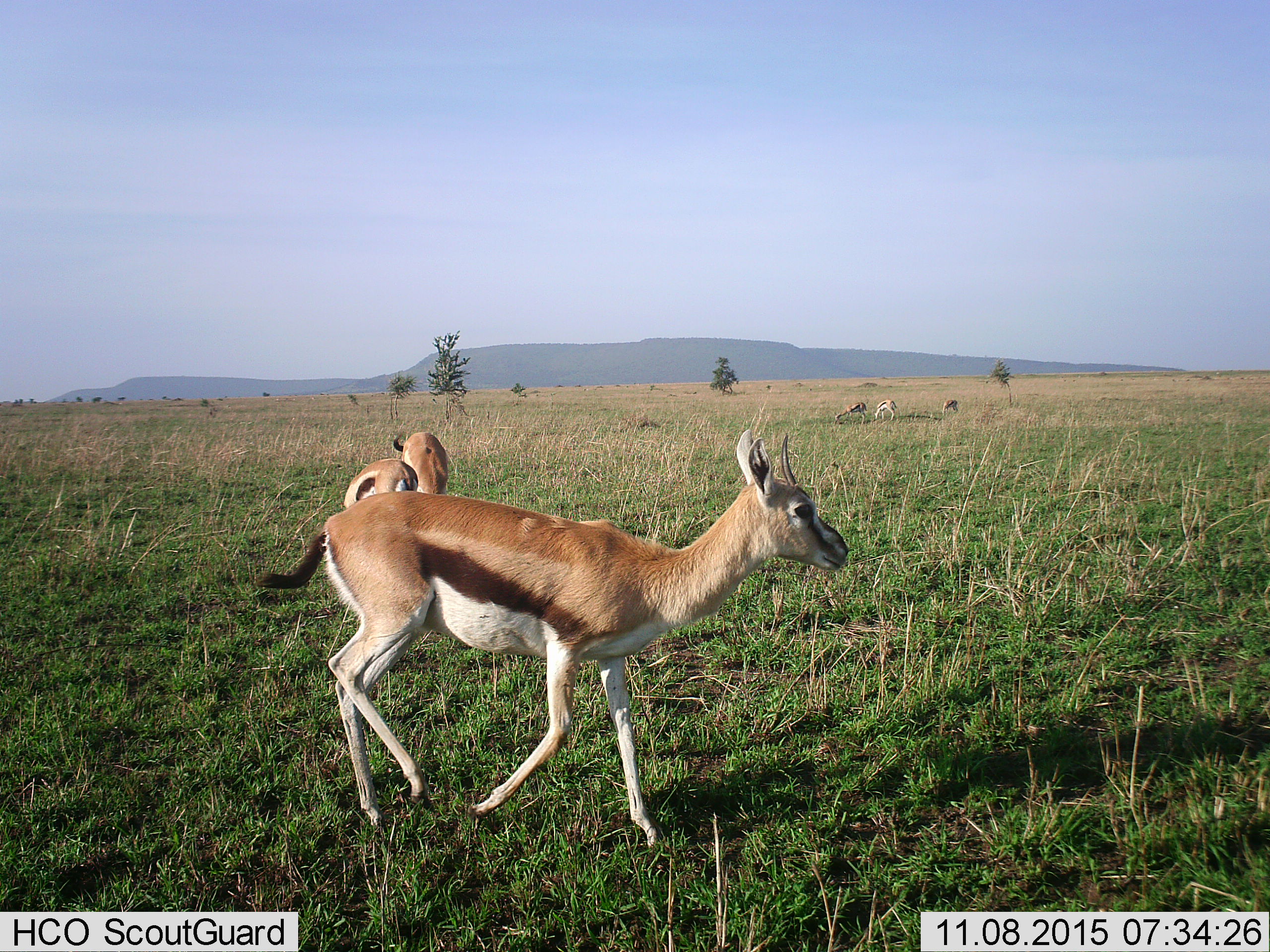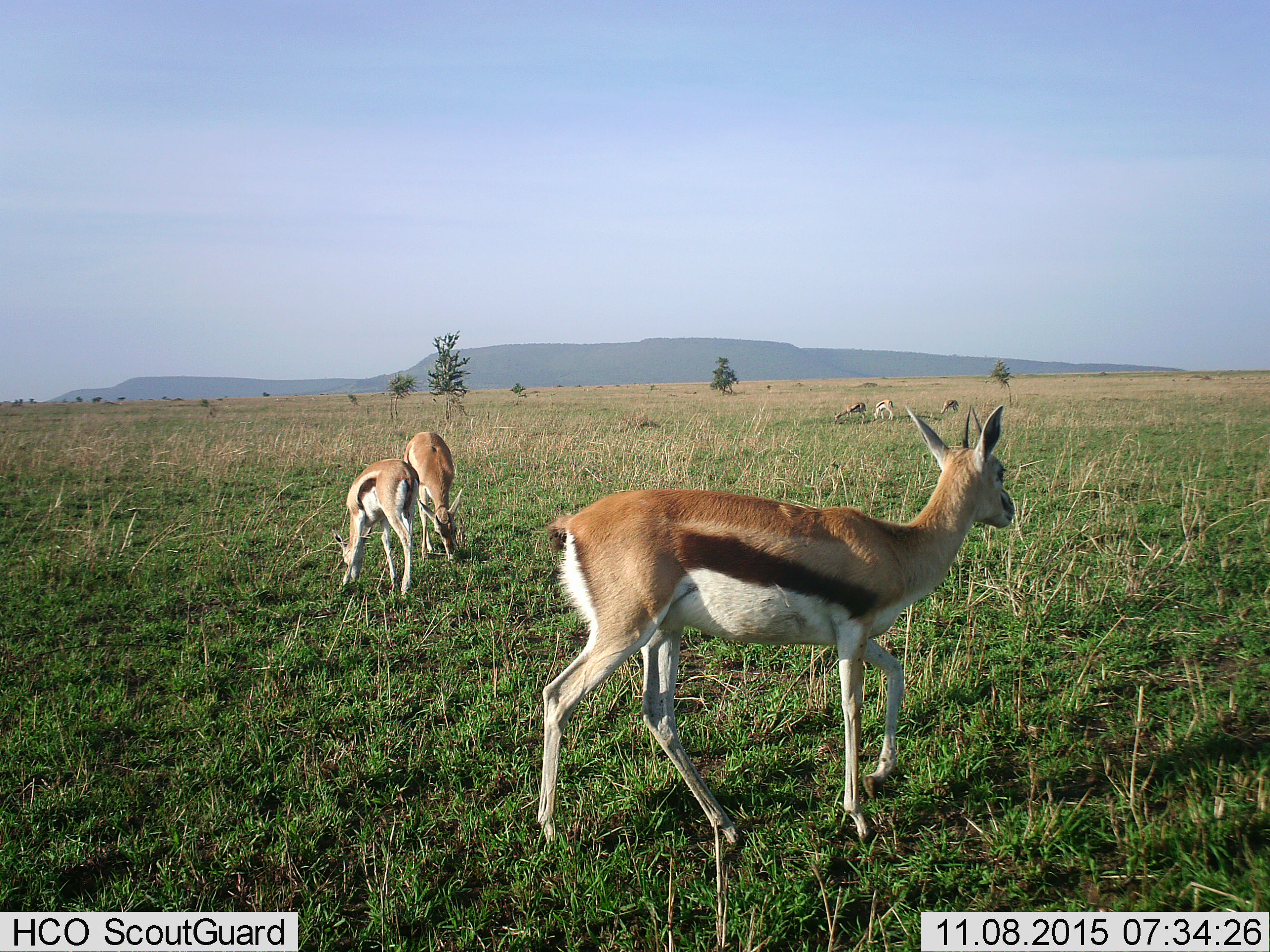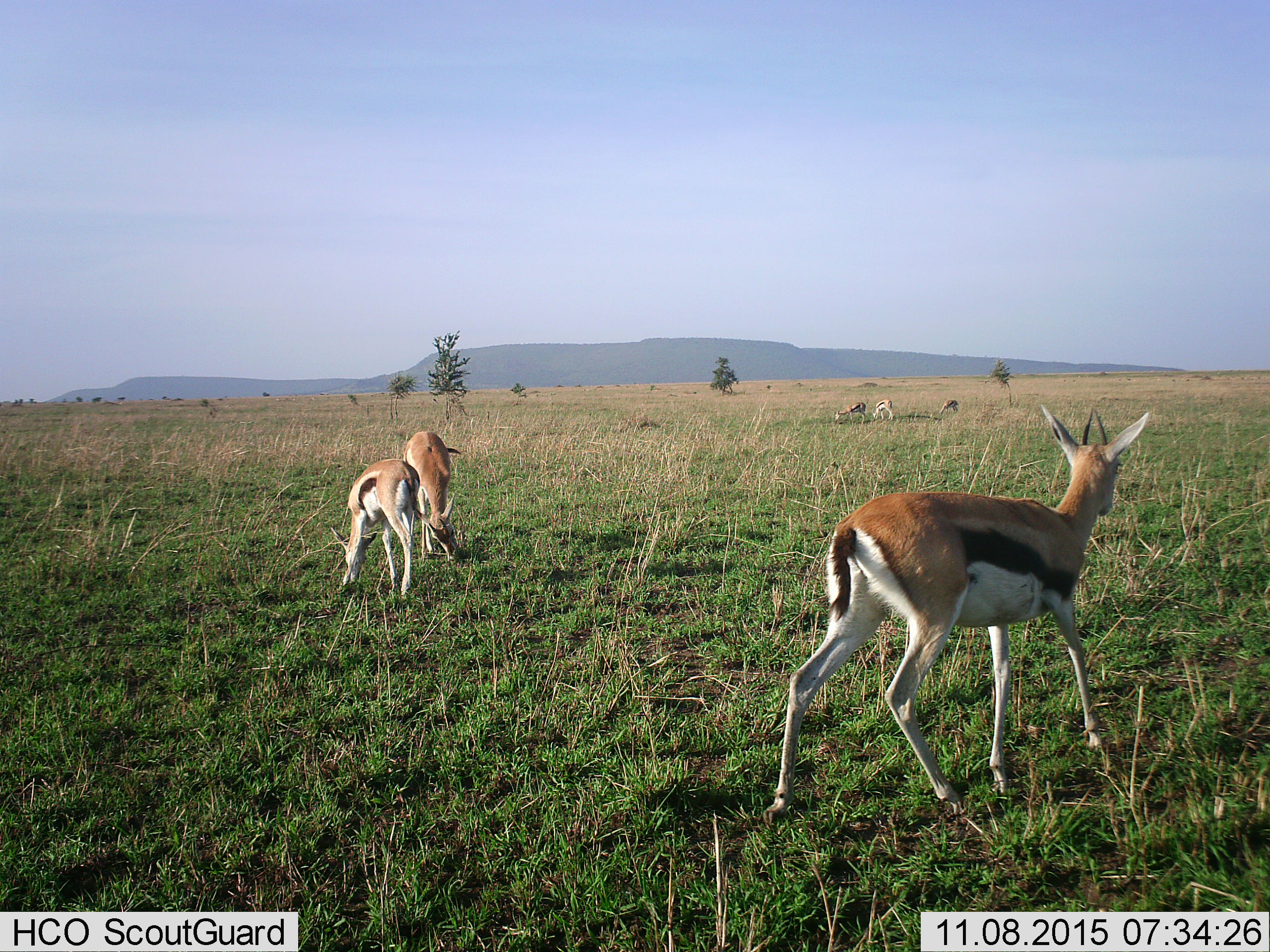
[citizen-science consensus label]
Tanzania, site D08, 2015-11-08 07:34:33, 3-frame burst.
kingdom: Animalia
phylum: Chordata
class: Mammalia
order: Artiodactyla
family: Bovidae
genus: Eudorcas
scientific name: Eudorcas thomsonii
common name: thomson's gazelle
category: gazellethomsons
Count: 6.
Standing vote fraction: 50%.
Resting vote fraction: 0%.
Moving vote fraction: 71%.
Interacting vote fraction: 7%.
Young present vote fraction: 0%.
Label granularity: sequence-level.